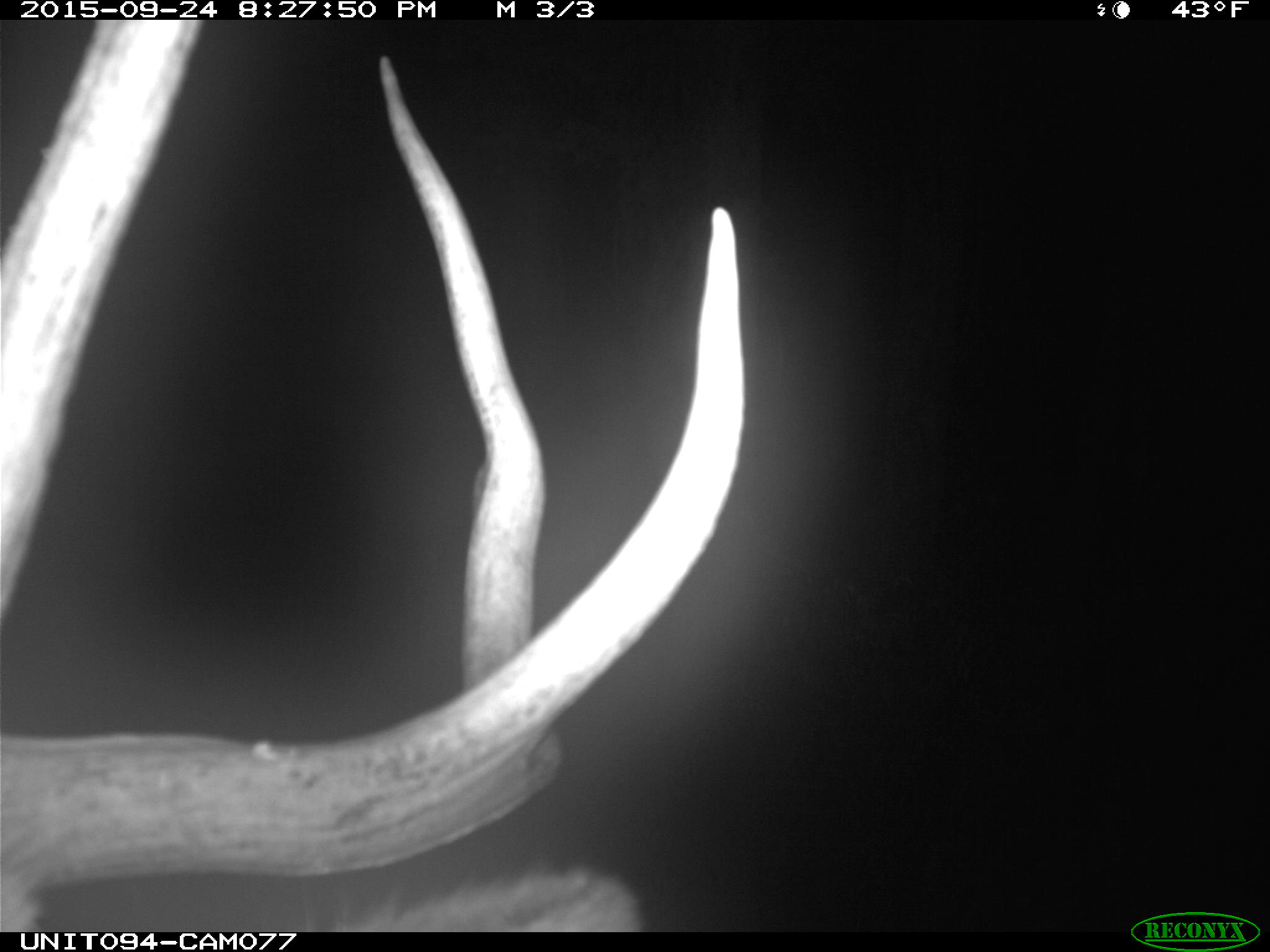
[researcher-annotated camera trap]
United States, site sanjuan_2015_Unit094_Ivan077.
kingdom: Animalia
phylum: Chordata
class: Mammalia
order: Artiodactyla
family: Cervidae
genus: Cervus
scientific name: Cervus elaphus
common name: red deer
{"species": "Cervus elaphus (red deer)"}